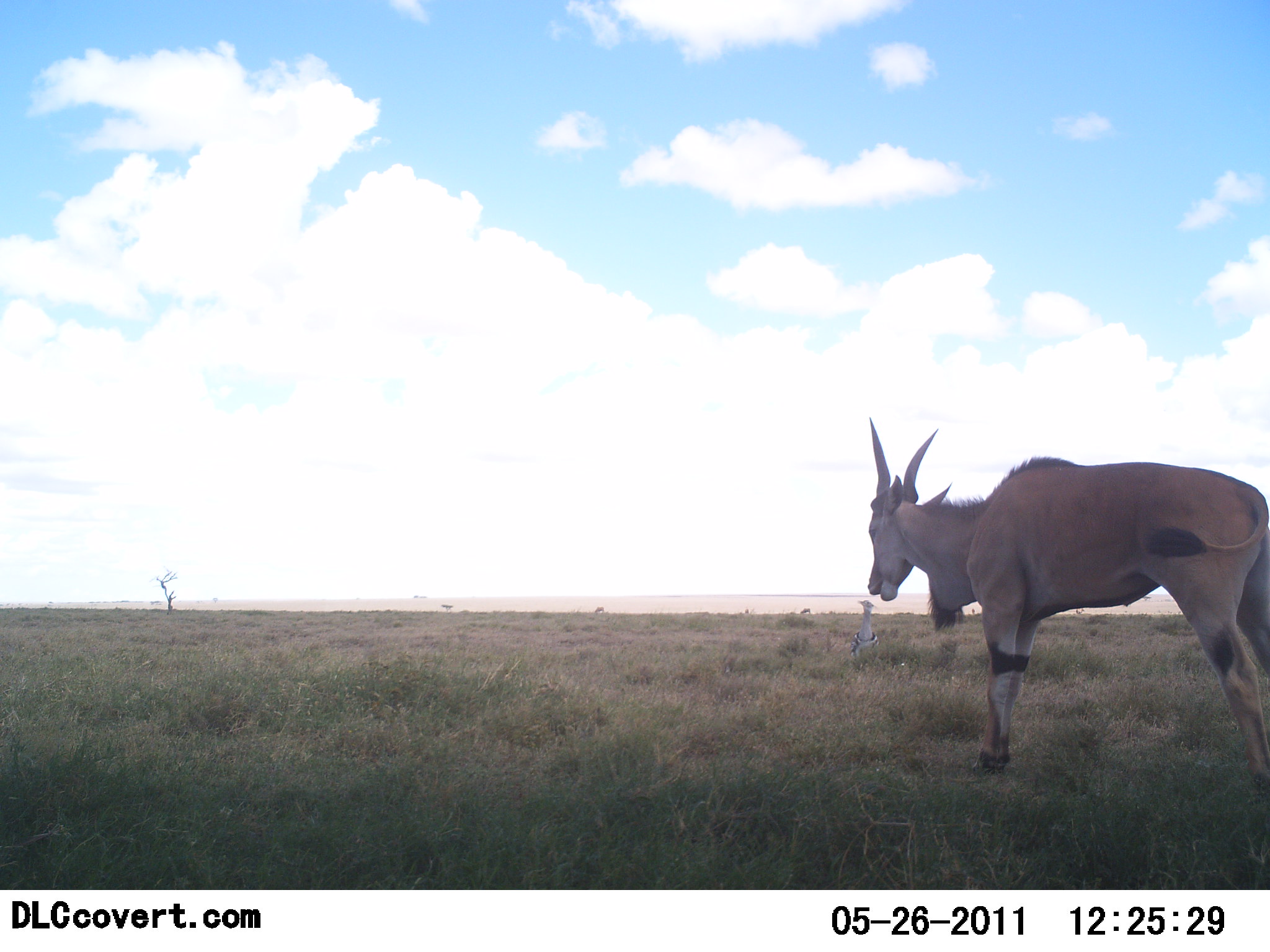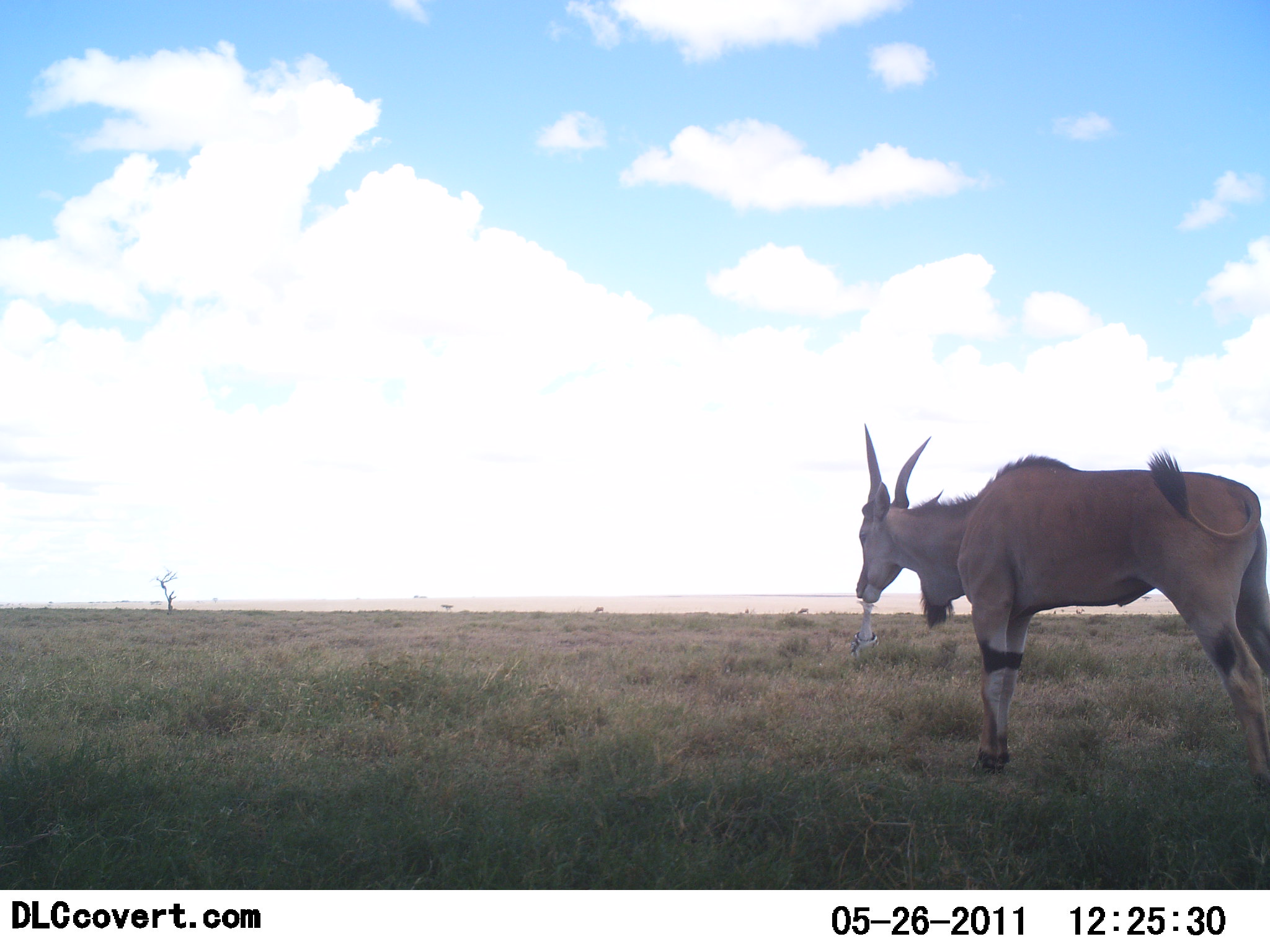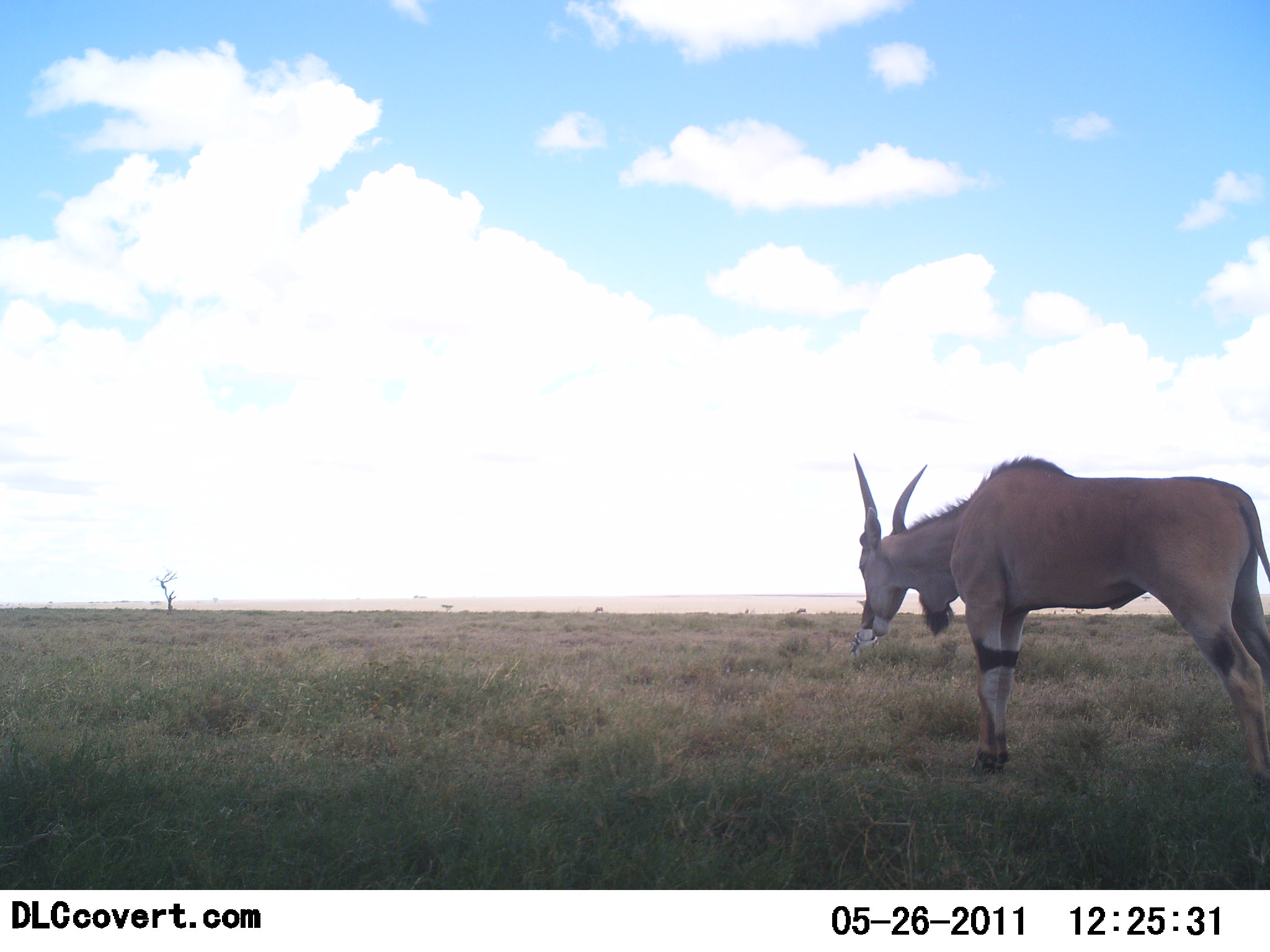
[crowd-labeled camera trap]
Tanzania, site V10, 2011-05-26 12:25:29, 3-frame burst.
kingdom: Animalia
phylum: Chordata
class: Mammalia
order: Artiodactyla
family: Bovidae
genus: Tragelaphus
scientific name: Tragelaphus oryx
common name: eland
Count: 1.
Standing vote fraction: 71%.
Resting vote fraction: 0%.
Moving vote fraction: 14%.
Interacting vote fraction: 0%.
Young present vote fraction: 0%.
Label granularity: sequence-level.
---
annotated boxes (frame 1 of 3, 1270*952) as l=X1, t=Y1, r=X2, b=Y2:
animal: l=865, t=415, r=1269, b=674; l=851, t=599, r=879, b=671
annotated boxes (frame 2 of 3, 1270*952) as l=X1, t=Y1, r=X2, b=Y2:
animal: l=854, t=426, r=1270, b=794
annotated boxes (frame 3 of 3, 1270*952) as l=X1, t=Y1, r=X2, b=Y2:
animal: l=853, t=450, r=1268, b=804; l=851, t=597, r=880, b=662